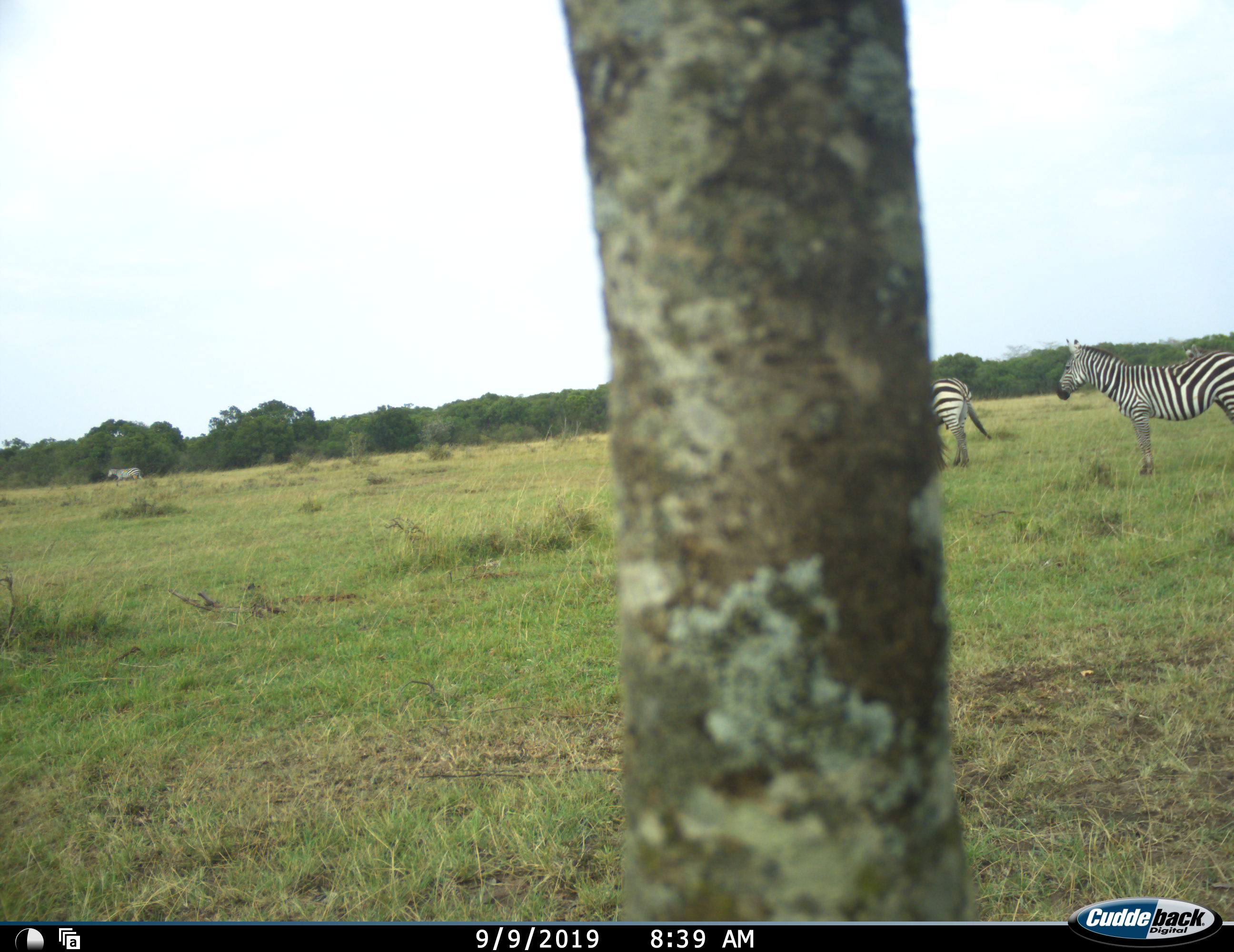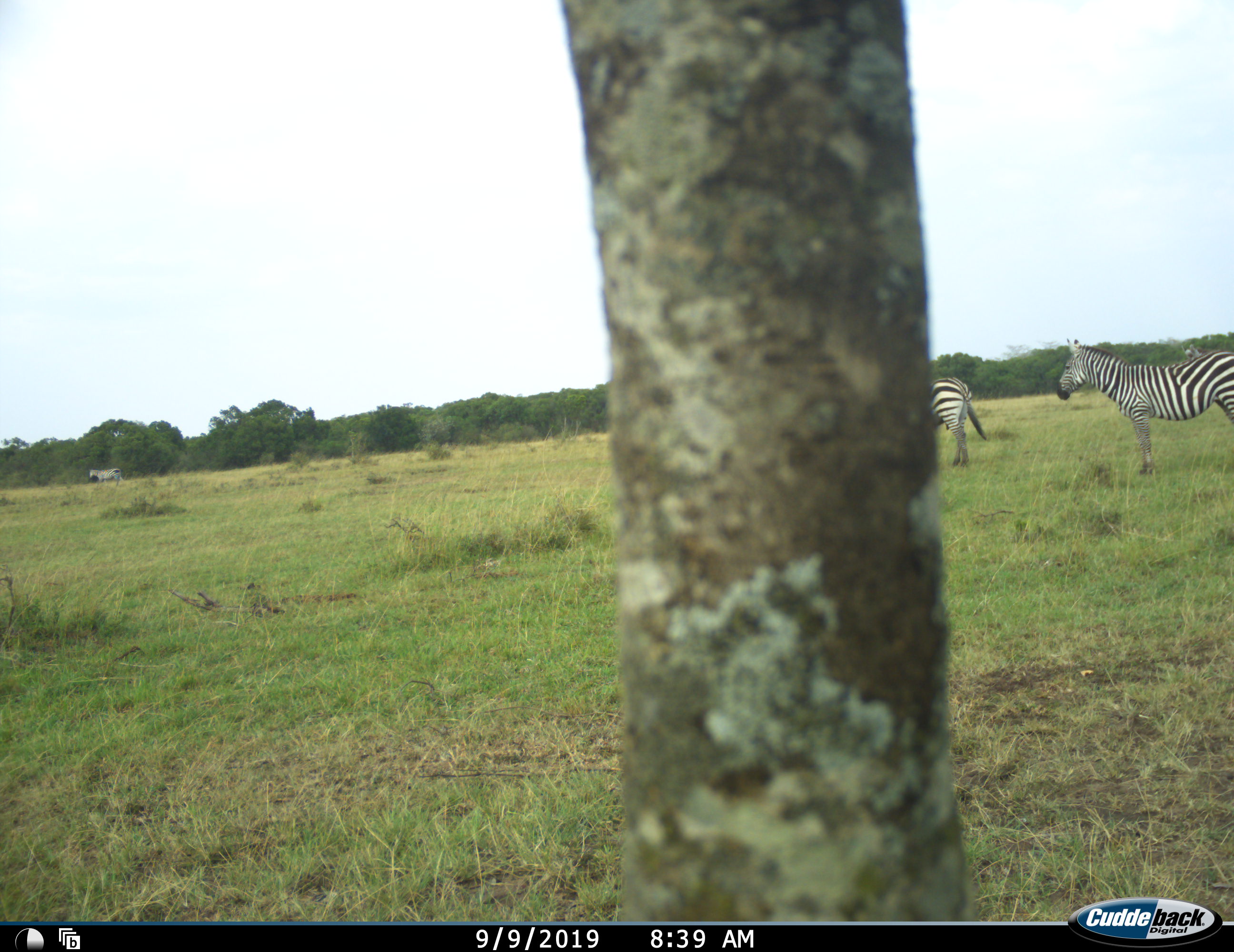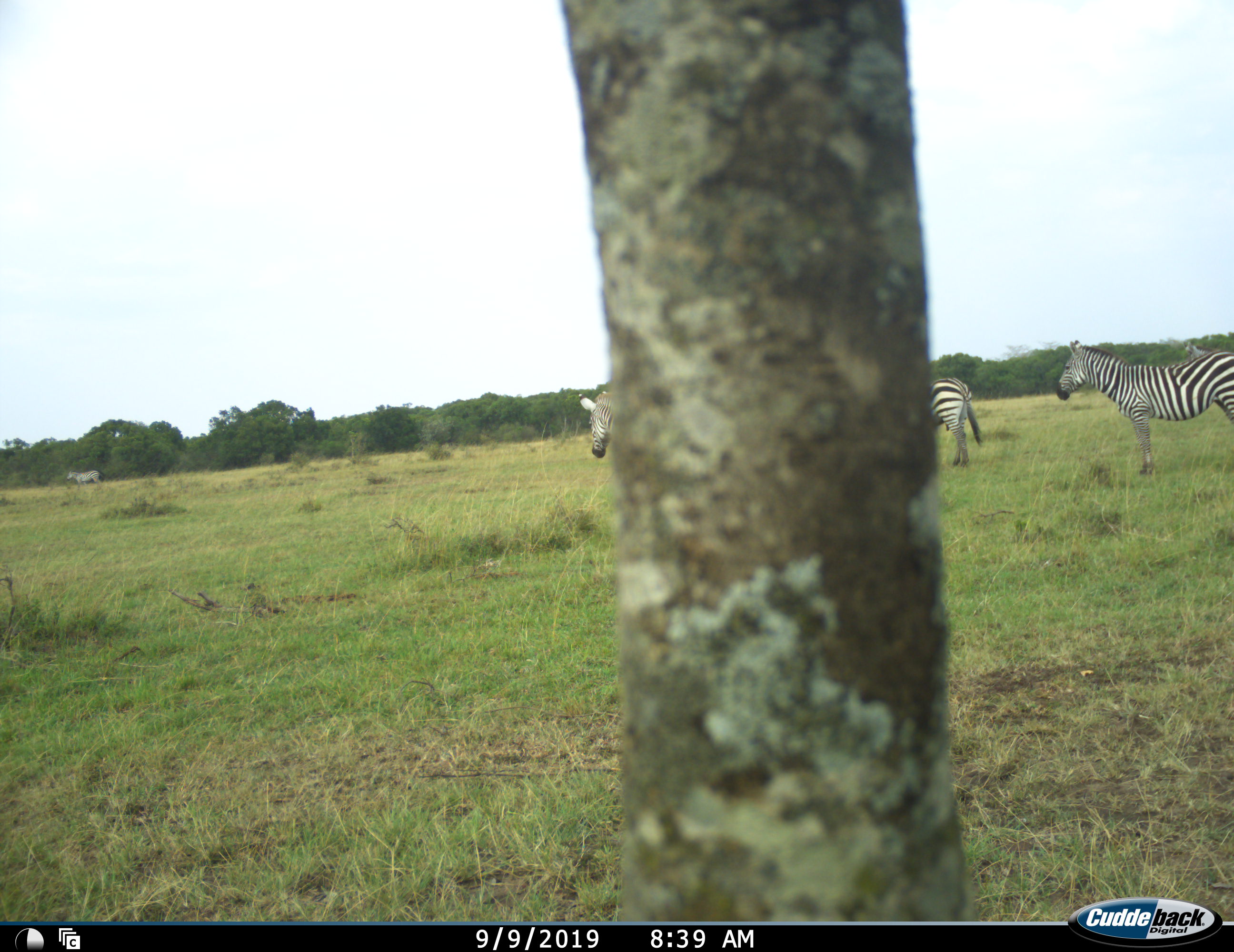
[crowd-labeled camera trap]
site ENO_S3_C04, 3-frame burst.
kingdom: Animalia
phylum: Chordata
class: Mammalia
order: Perissodactyla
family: Equidae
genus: Equus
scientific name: Equus quagga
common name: plains zebra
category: zebraplains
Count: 4.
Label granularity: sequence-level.